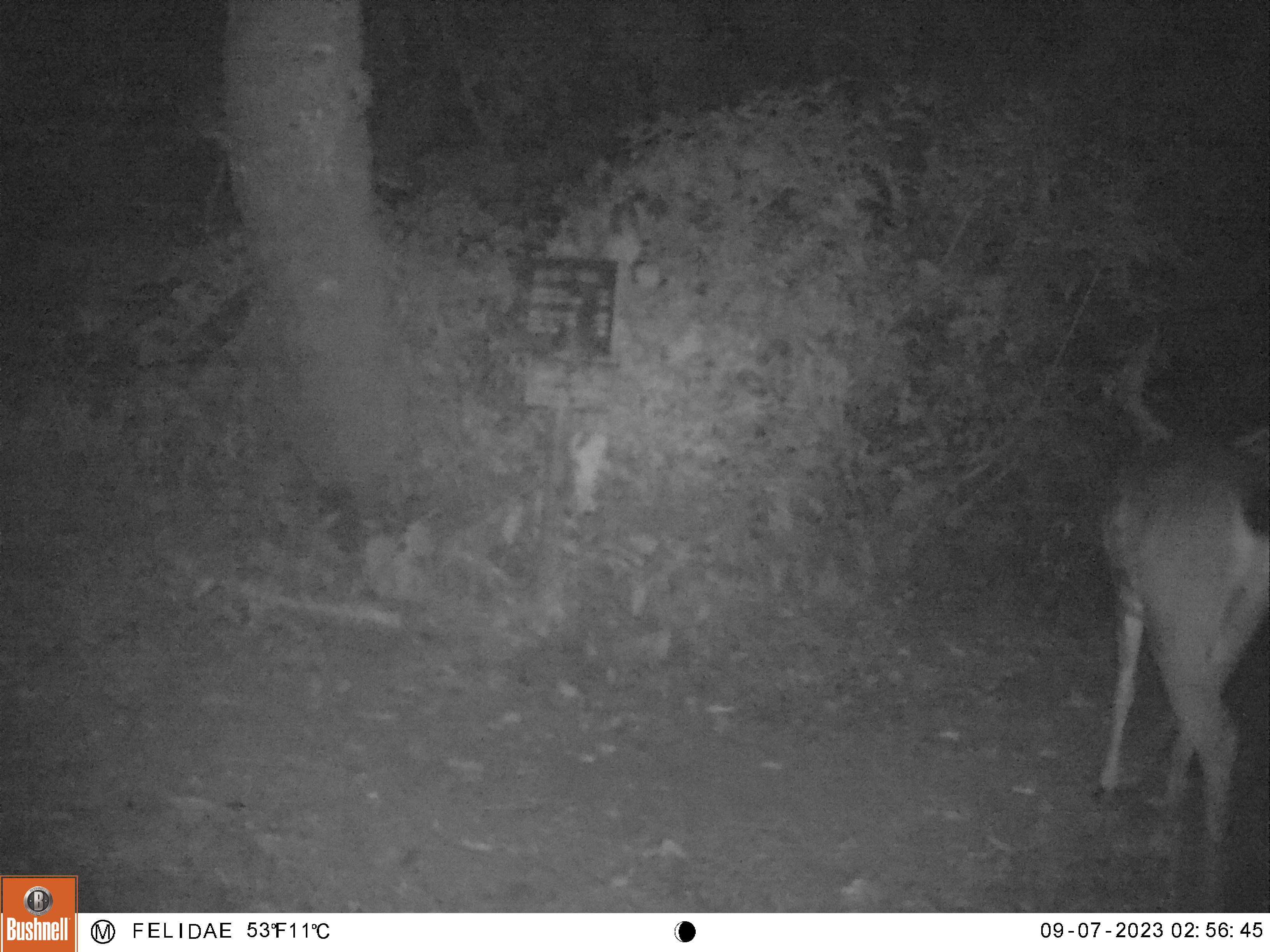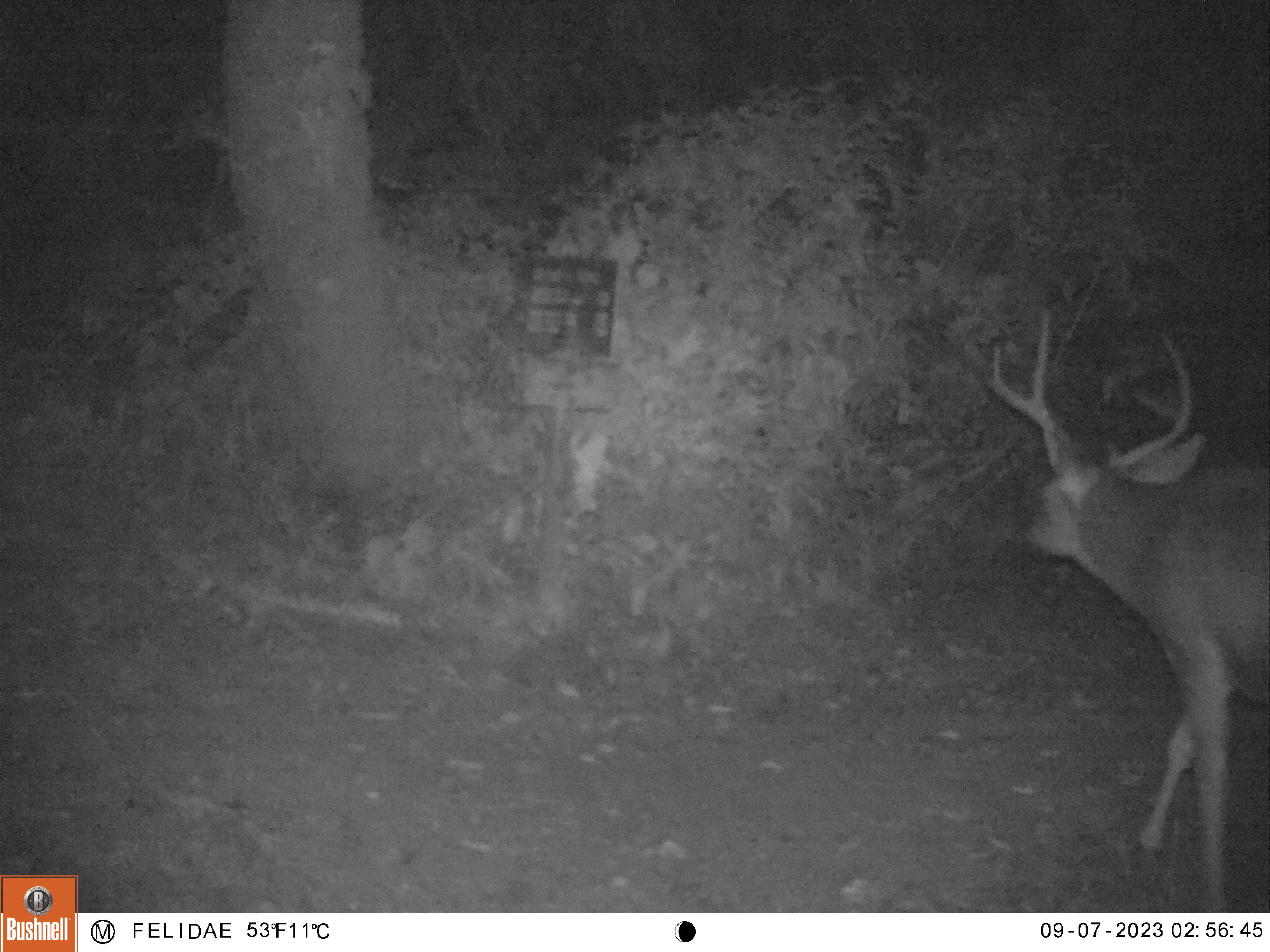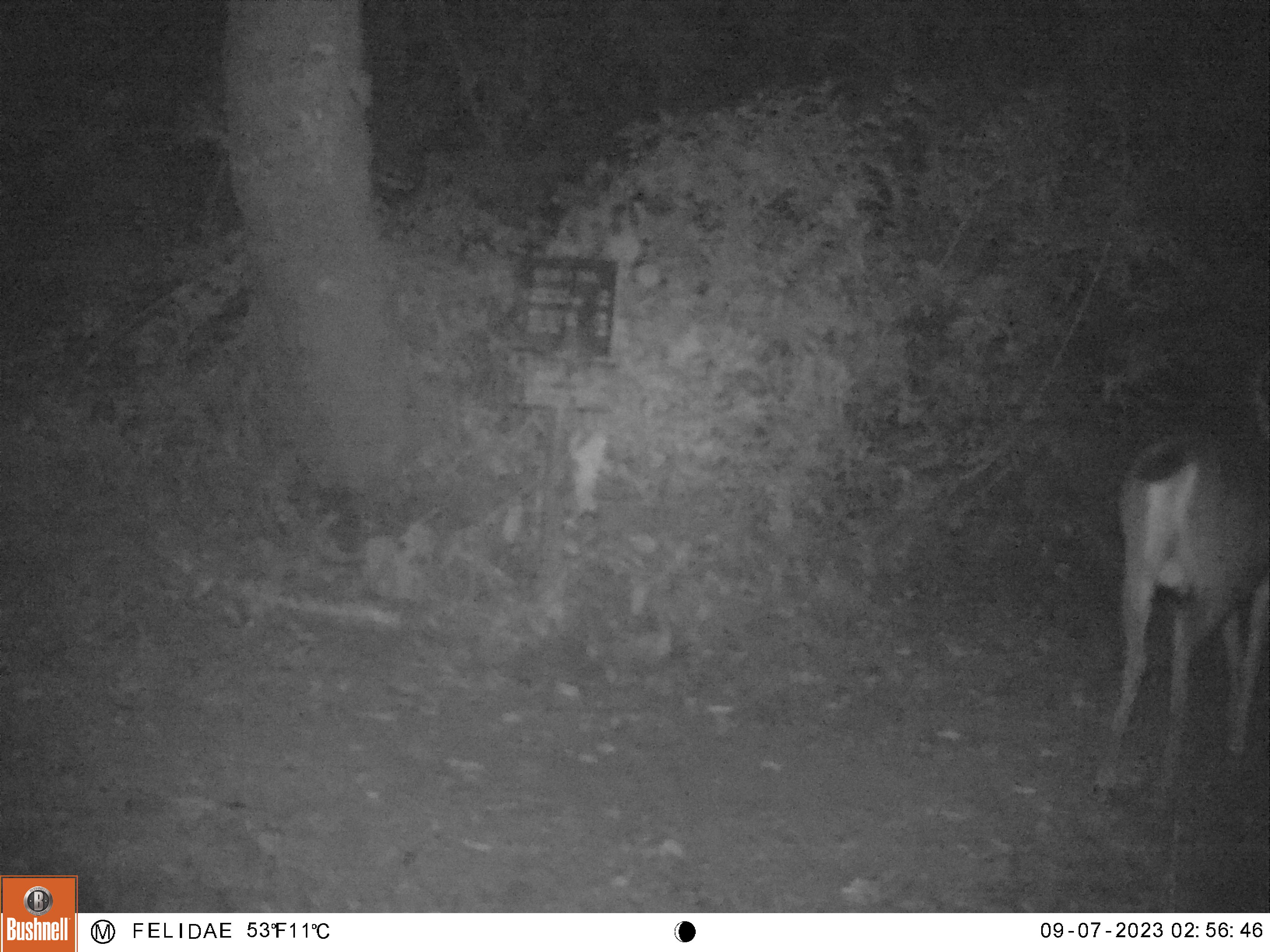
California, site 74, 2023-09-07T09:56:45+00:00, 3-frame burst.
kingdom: Animalia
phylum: Chordata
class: Mammalia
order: Artiodactyla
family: Cervidae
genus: Odocoileus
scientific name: Odocoileus hemionus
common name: mule deer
Mule deer (Odocoileus hemionus).